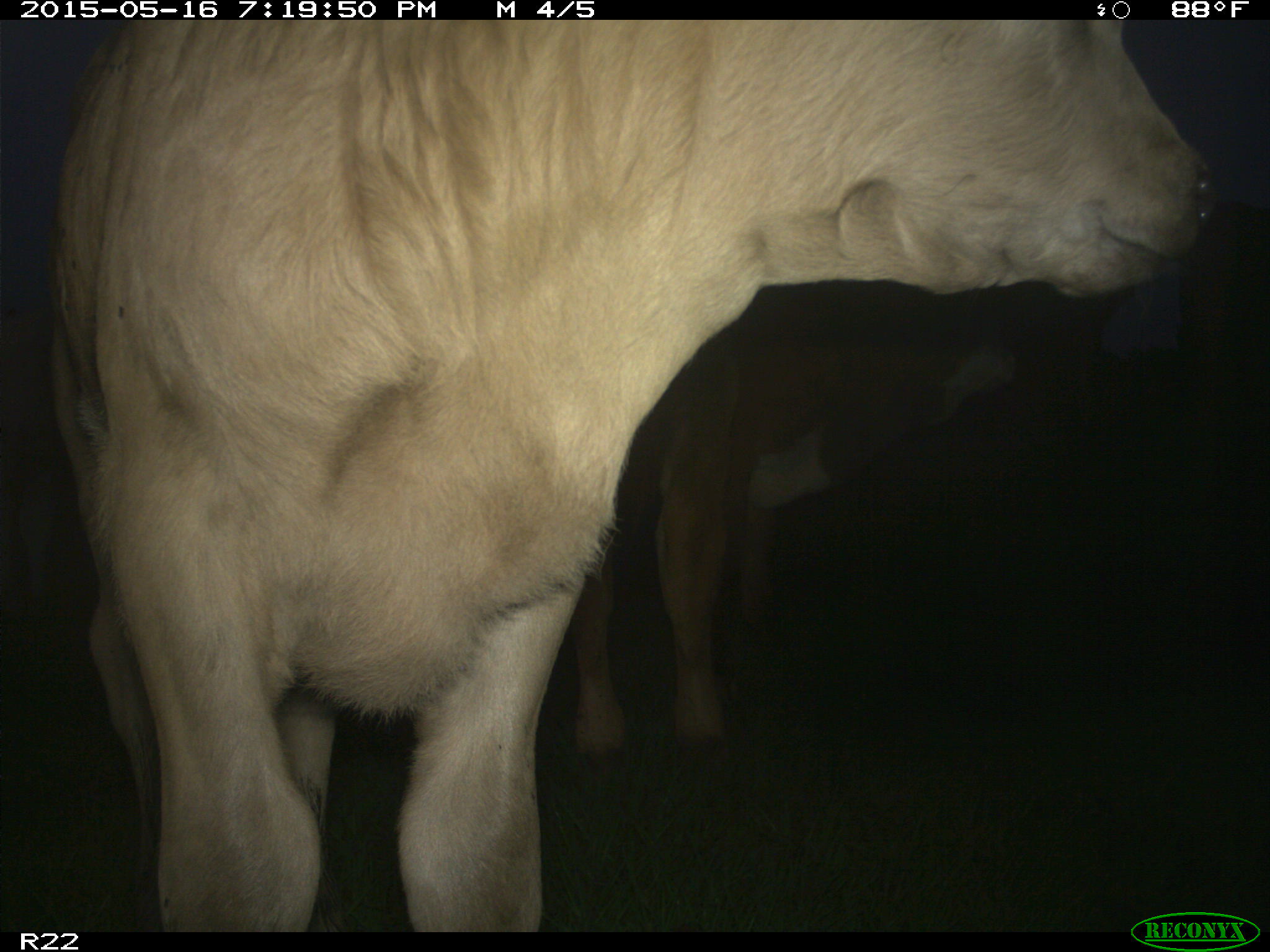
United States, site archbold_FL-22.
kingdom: Animalia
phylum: Chordata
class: Mammalia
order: Artiodactyla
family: Bovidae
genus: Bos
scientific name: Bos taurus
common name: domestic cow